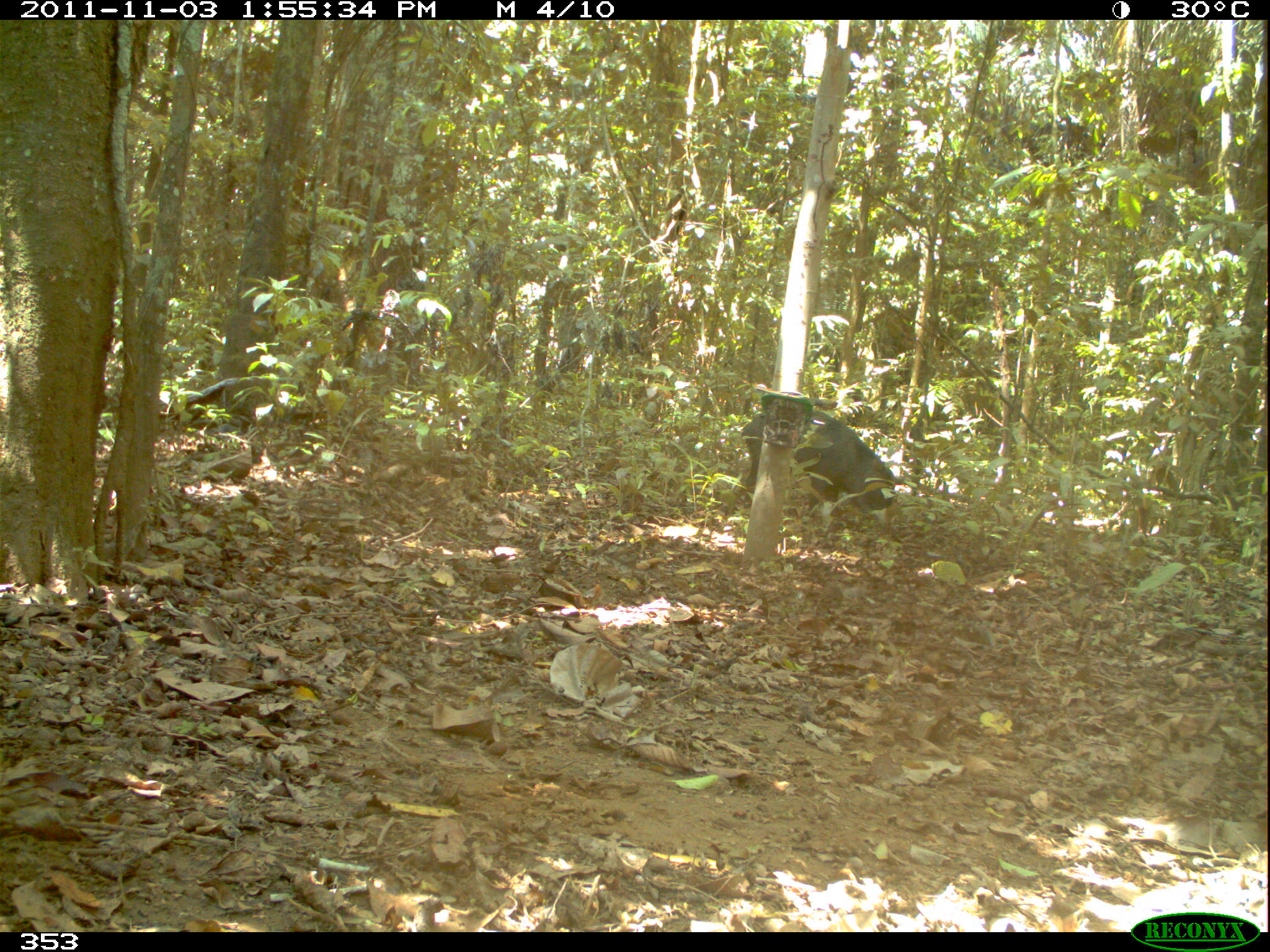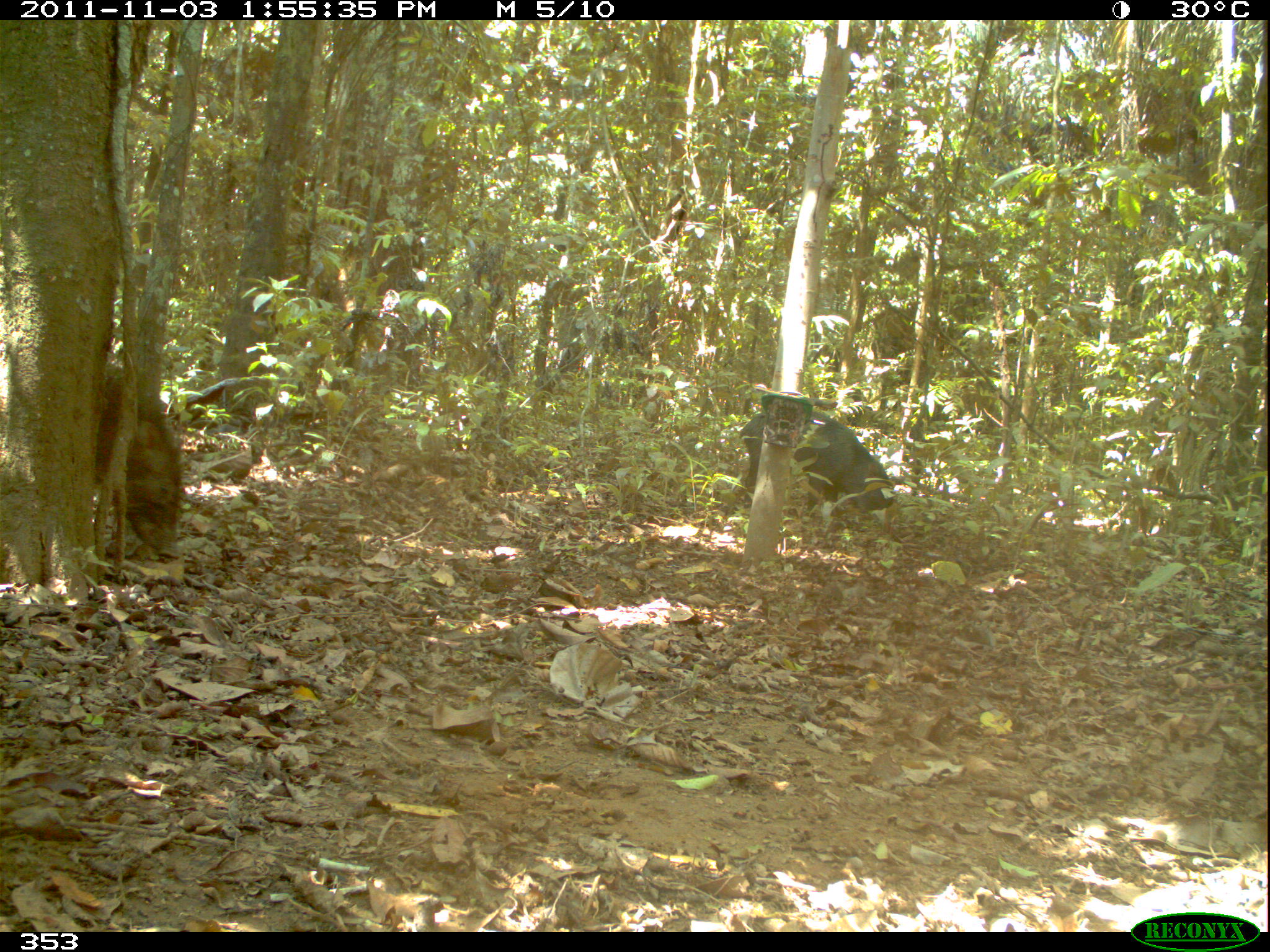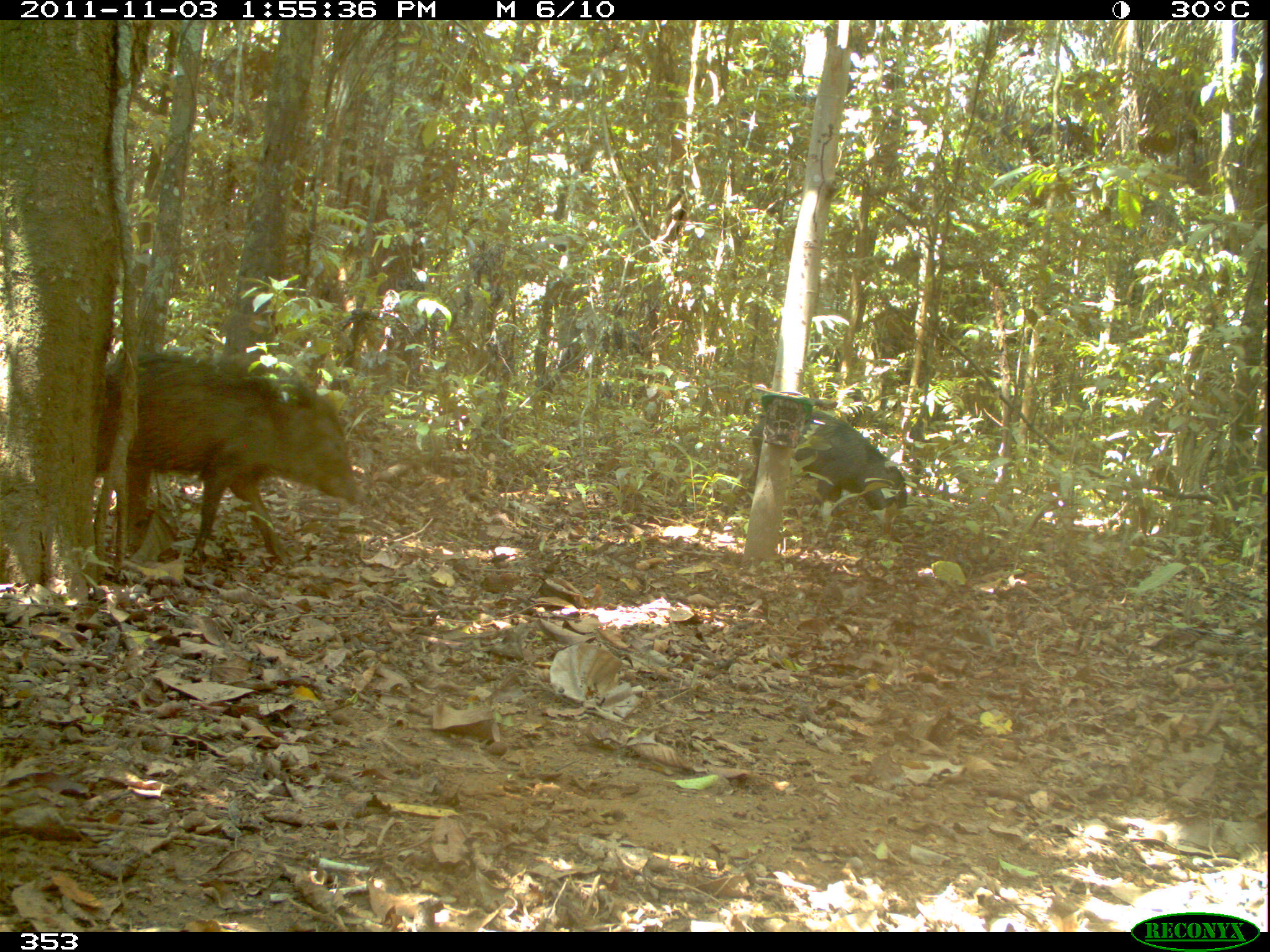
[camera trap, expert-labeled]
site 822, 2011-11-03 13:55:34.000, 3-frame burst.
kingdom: Animalia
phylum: Chordata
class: Mammalia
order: Artiodactyla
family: Tayassuidae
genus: Tayassu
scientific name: Tayassu pecari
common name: white-lipped peccary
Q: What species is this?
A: Tayassu pecari (white-lipped peccary).